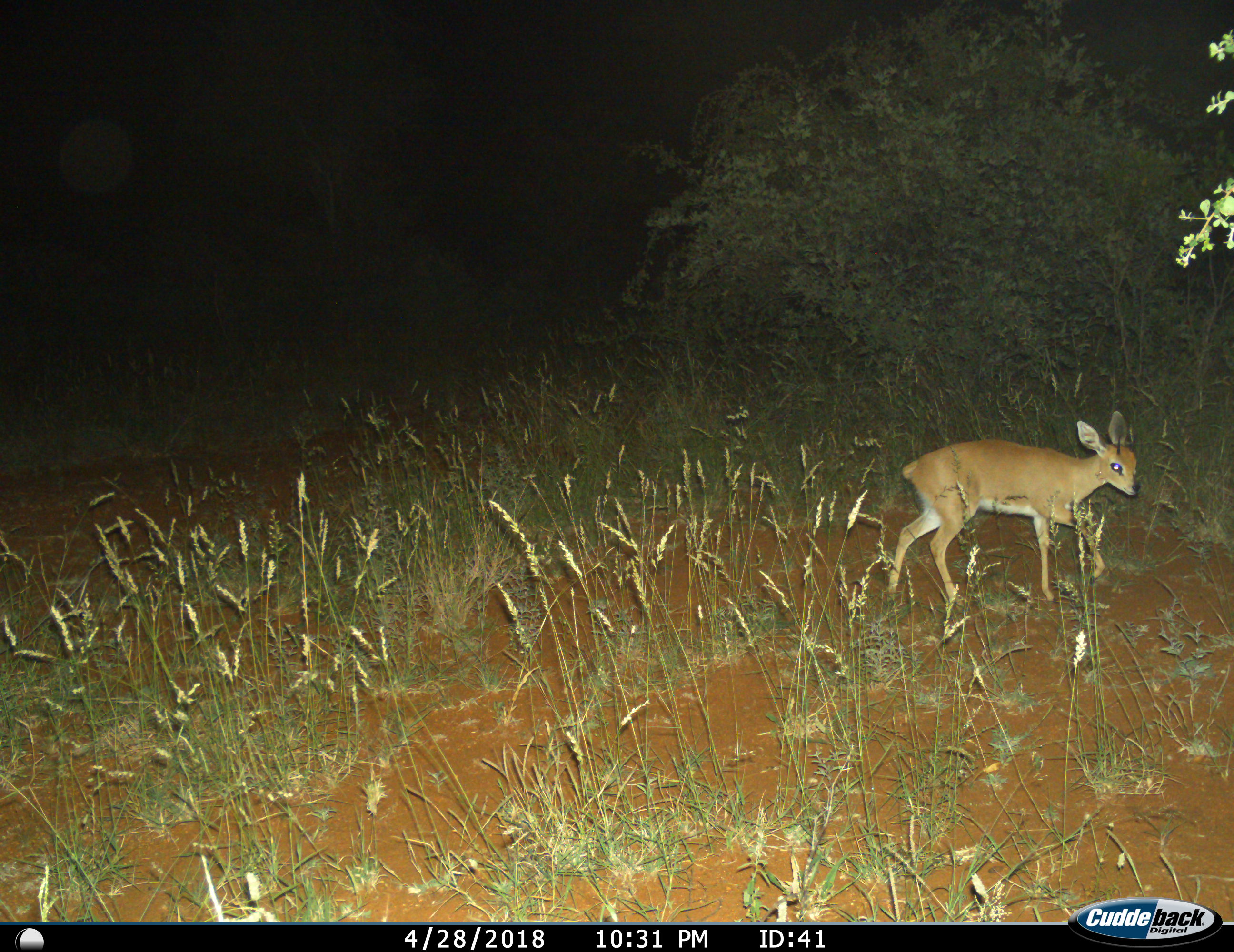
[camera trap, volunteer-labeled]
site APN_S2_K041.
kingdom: Animalia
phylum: Chordata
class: Mammalia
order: Artiodactyla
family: Bovidae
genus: Raphicerus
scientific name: Raphicerus campestris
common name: steenbok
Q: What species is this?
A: Steenbok (Raphicerus campestris).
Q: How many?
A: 1.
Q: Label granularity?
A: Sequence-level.